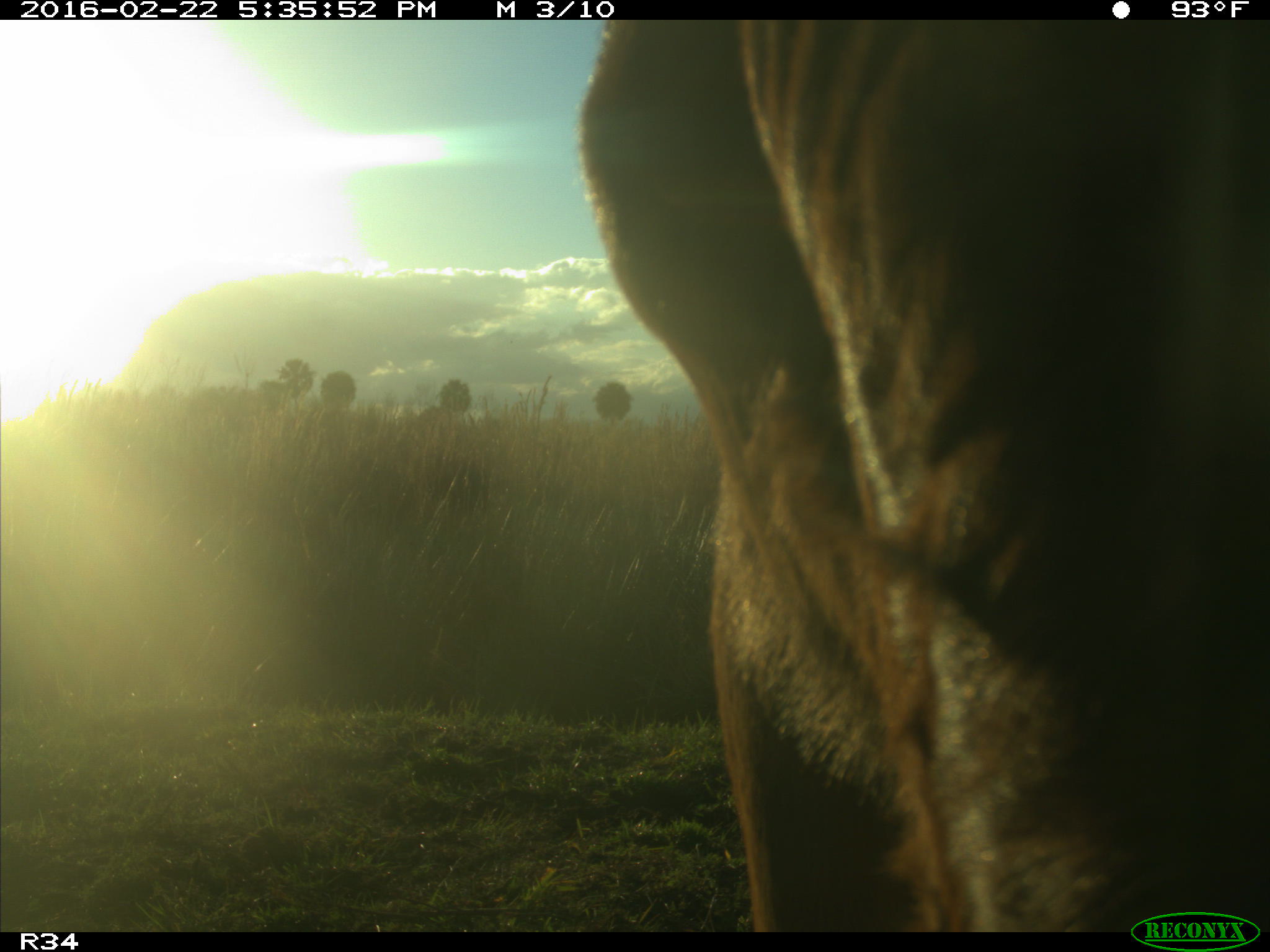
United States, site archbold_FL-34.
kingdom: Animalia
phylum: Chordata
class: Mammalia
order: Artiodactyla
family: Bovidae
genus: Bos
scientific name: Bos taurus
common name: domestic cow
Bos taurus (domestic cow).